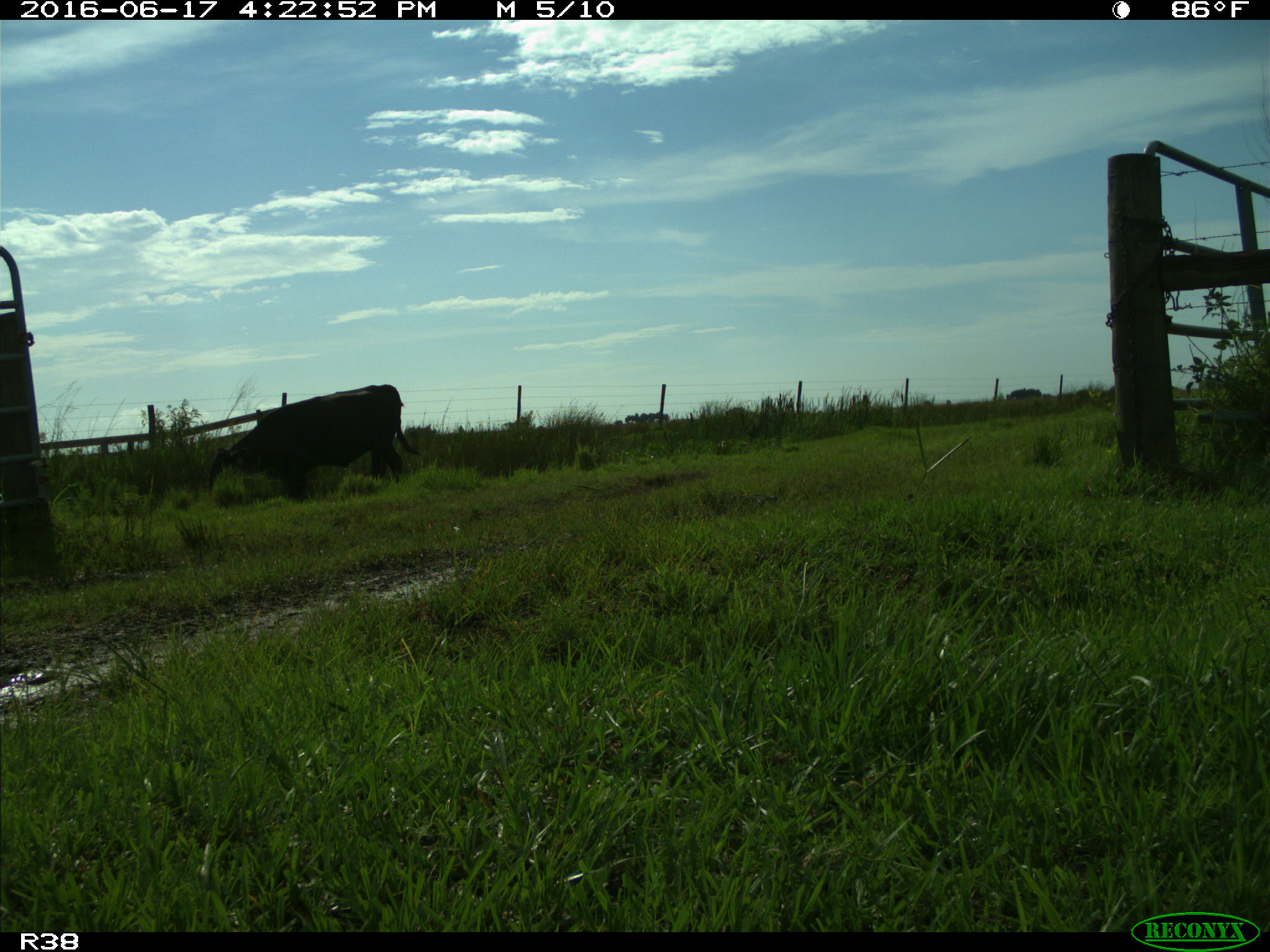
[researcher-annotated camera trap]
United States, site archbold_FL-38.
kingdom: Animalia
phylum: Chordata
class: Mammalia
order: Artiodactyla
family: Bovidae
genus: Bos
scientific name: Bos taurus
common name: domestic cow